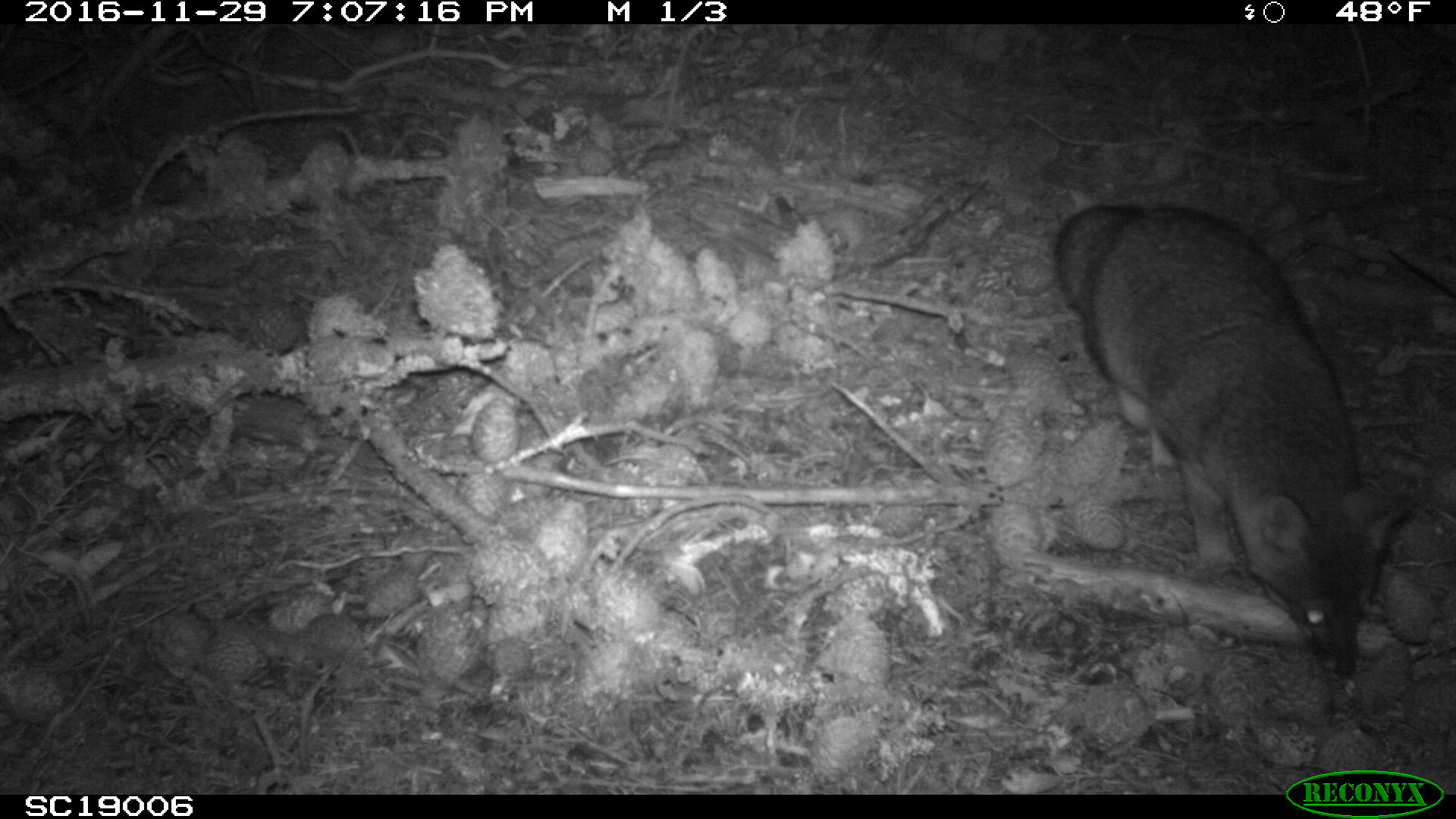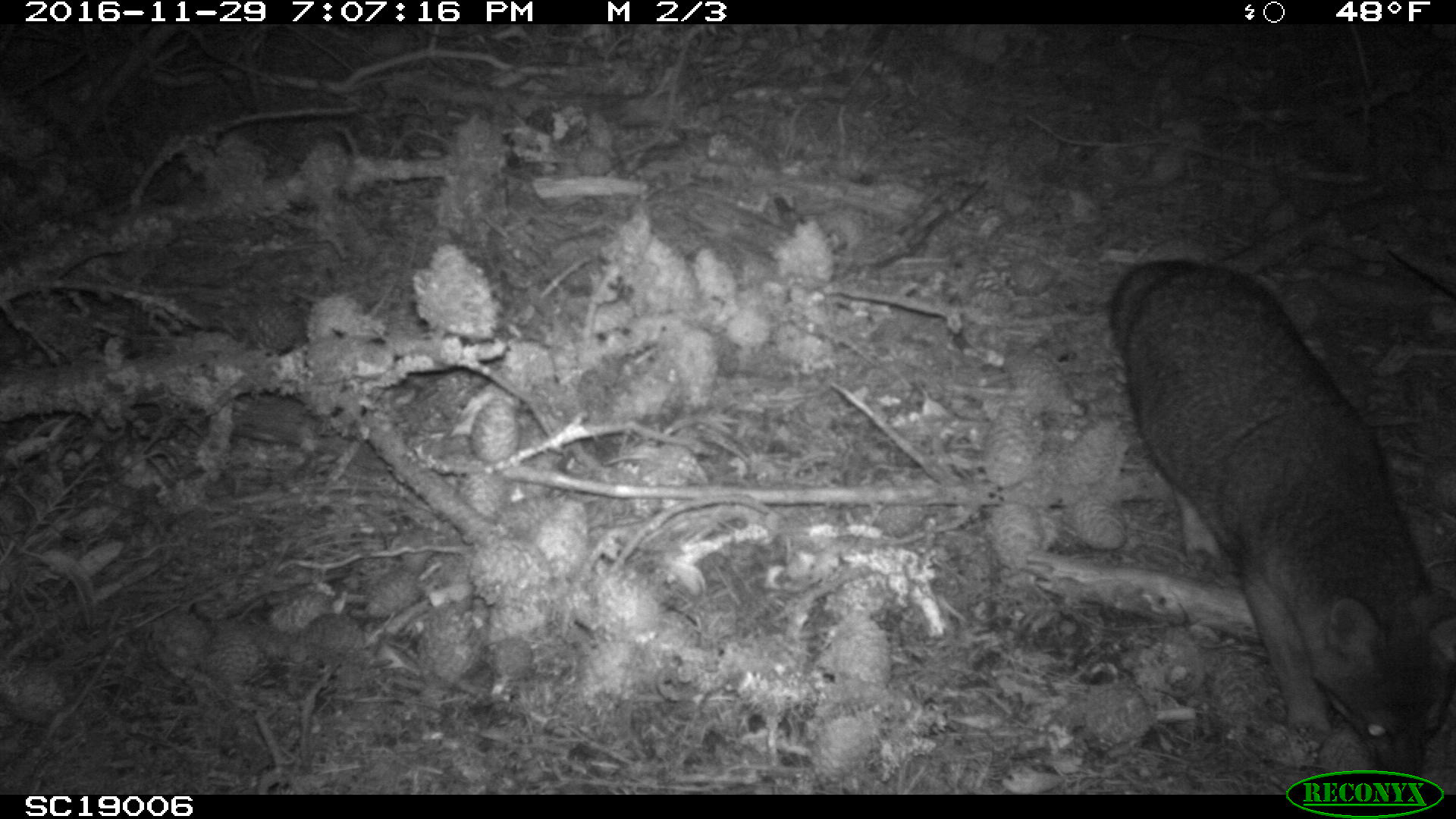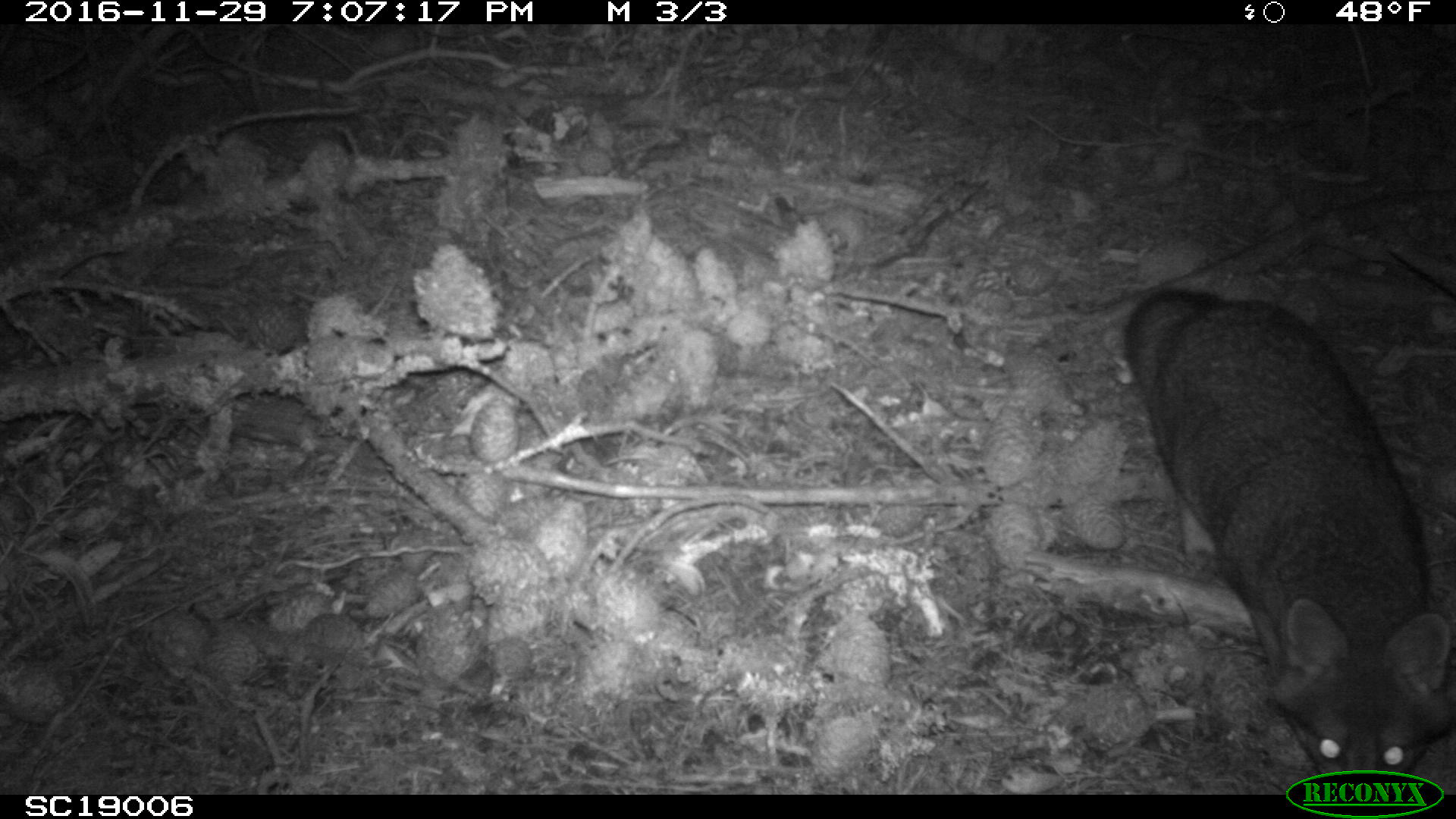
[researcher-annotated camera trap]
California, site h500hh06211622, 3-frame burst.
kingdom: Animalia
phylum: Chordata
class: Aves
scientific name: Aves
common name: bird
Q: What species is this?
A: Bird (Aves).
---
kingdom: Animalia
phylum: Chordata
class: Mammalia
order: Carnivora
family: Canidae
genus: Urocyon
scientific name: Urocyon littoralis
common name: island fox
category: fox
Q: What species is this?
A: Fox (island fox) (Urocyon littoralis).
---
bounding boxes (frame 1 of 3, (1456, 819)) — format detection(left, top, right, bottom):
bird: detection(1052, 203, 1424, 679)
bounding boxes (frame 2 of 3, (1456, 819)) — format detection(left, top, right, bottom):
fox: detection(1109, 260, 1455, 777)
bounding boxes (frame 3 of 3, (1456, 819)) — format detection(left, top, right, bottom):
fox: detection(1122, 286, 1455, 792)